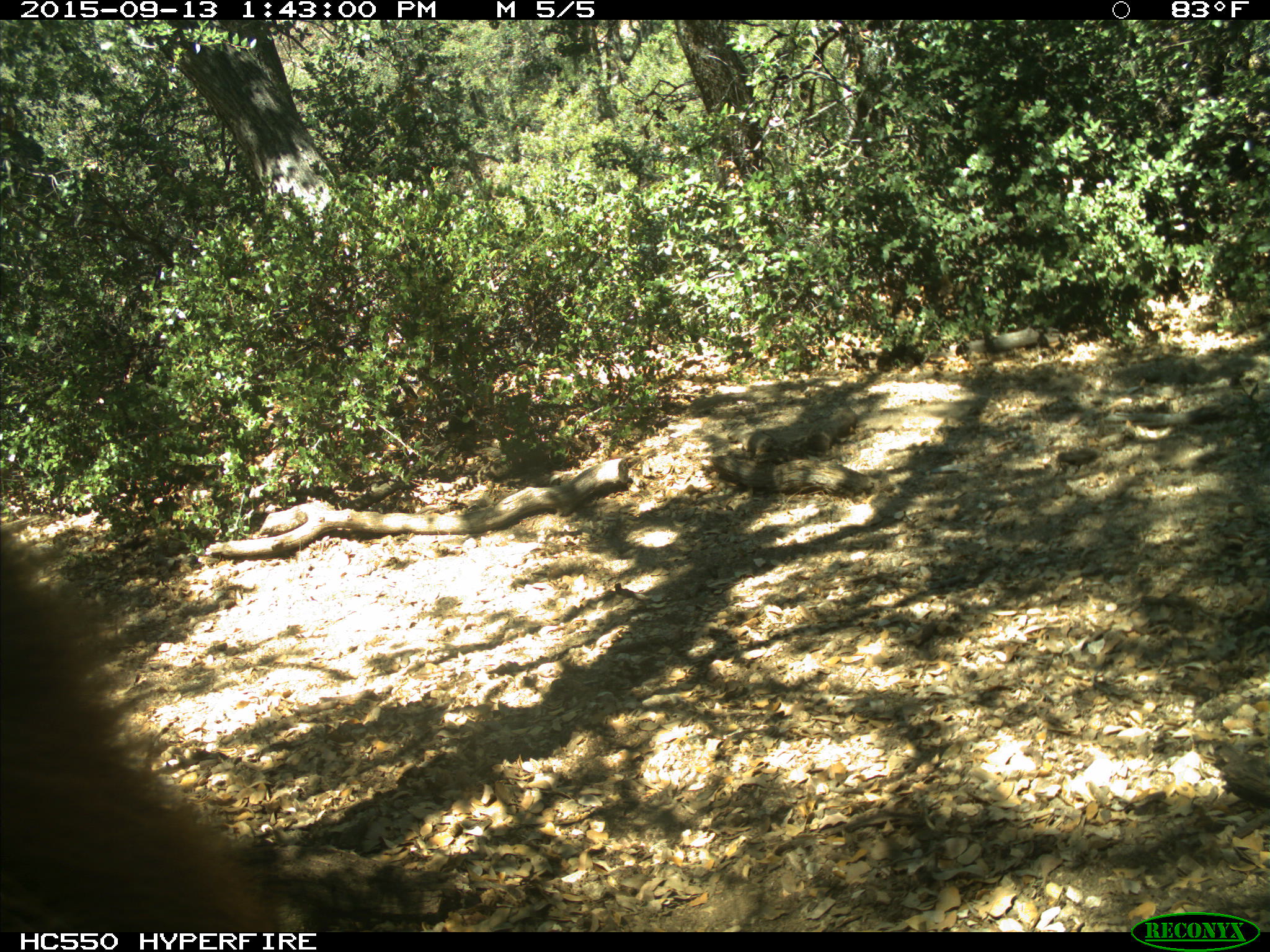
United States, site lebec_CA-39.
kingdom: Animalia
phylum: Chordata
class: Mammalia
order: Carnivora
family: Ursidae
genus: Ursus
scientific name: Ursus americanus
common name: american black bear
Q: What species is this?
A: Ursus americanus (american black bear).